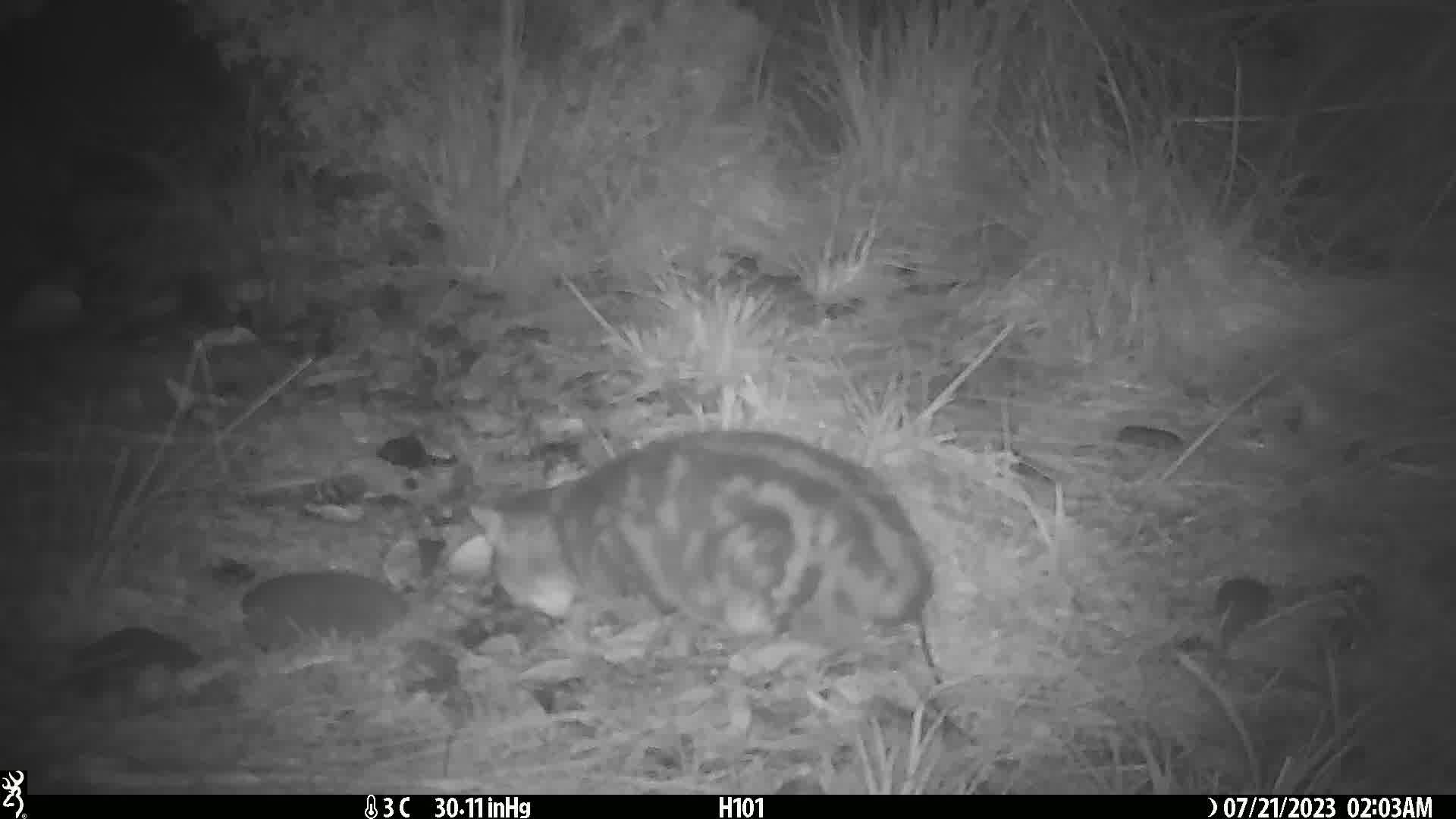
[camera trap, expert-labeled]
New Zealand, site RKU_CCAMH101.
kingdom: Animalia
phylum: Chordata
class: Mammalia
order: Carnivora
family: Felidae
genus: Felis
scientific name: Felis catus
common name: domestic cat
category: cat